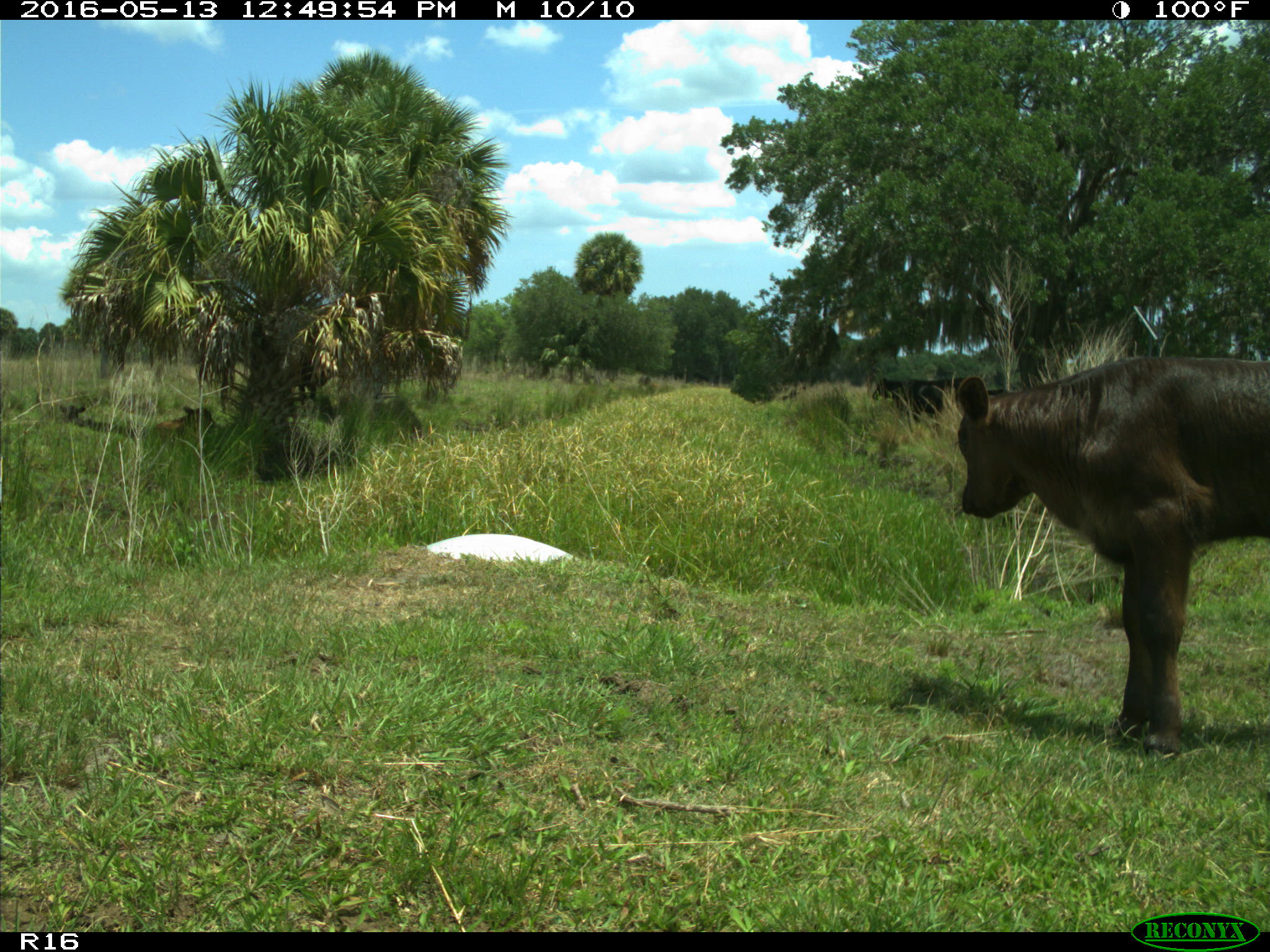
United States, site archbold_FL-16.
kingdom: Animalia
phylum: Chordata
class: Mammalia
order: Artiodactyla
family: Bovidae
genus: Bos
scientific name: Bos taurus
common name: domestic cow